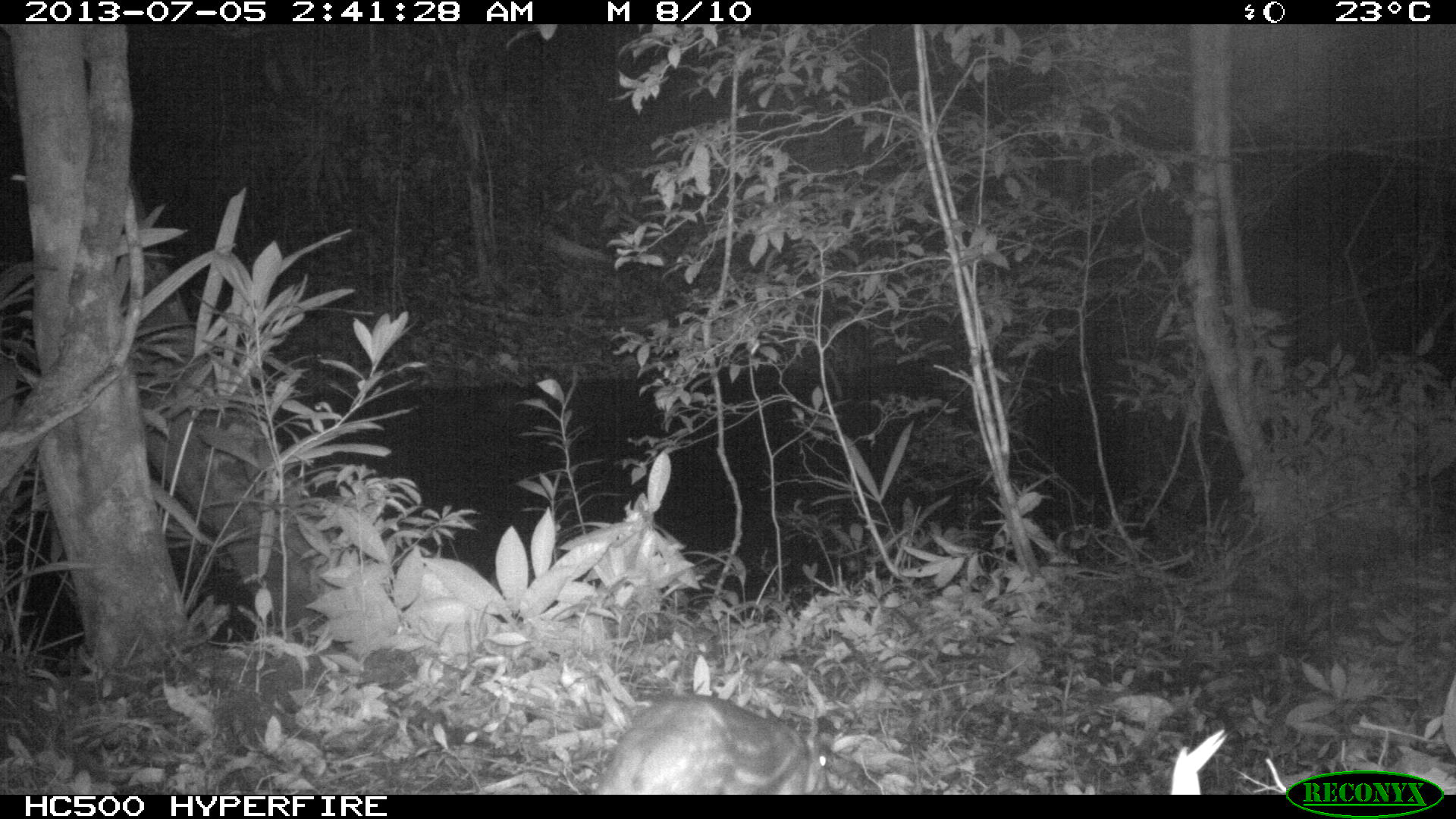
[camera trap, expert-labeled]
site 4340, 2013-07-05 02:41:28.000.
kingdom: Animalia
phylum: Chordata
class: Mammalia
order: Rodentia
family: Cuniculidae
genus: Cuniculus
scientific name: Cuniculus paca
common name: lowland paca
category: agouti paca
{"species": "agouti paca (lowland paca) (Cuniculus paca)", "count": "1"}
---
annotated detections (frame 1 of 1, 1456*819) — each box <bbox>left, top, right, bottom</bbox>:
agouti paca: <bbox>589, 691, 836, 793</bbox>